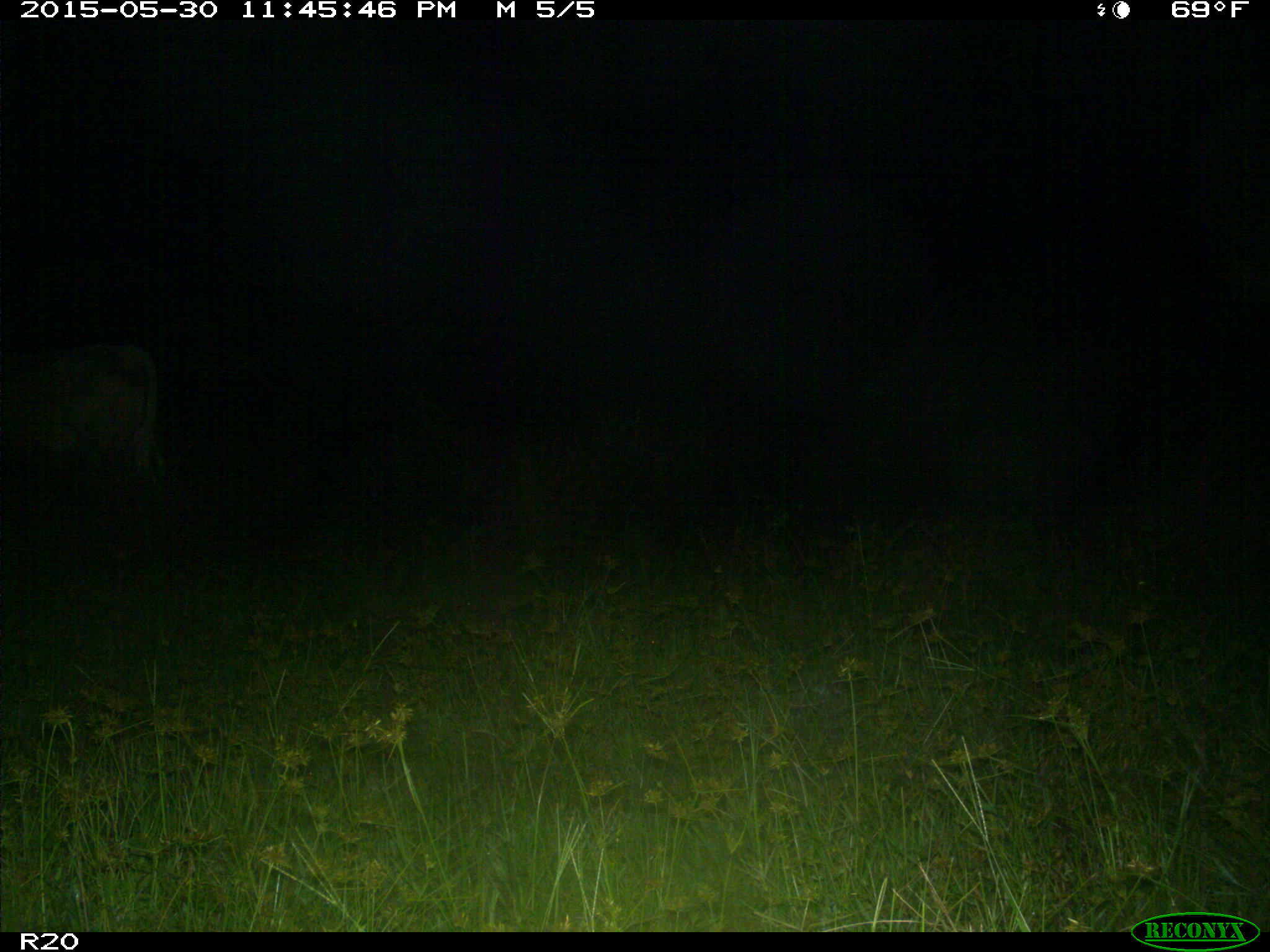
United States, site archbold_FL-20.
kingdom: Animalia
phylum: Chordata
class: Mammalia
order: Artiodactyla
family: Bovidae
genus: Bos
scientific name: Bos taurus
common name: domestic cow